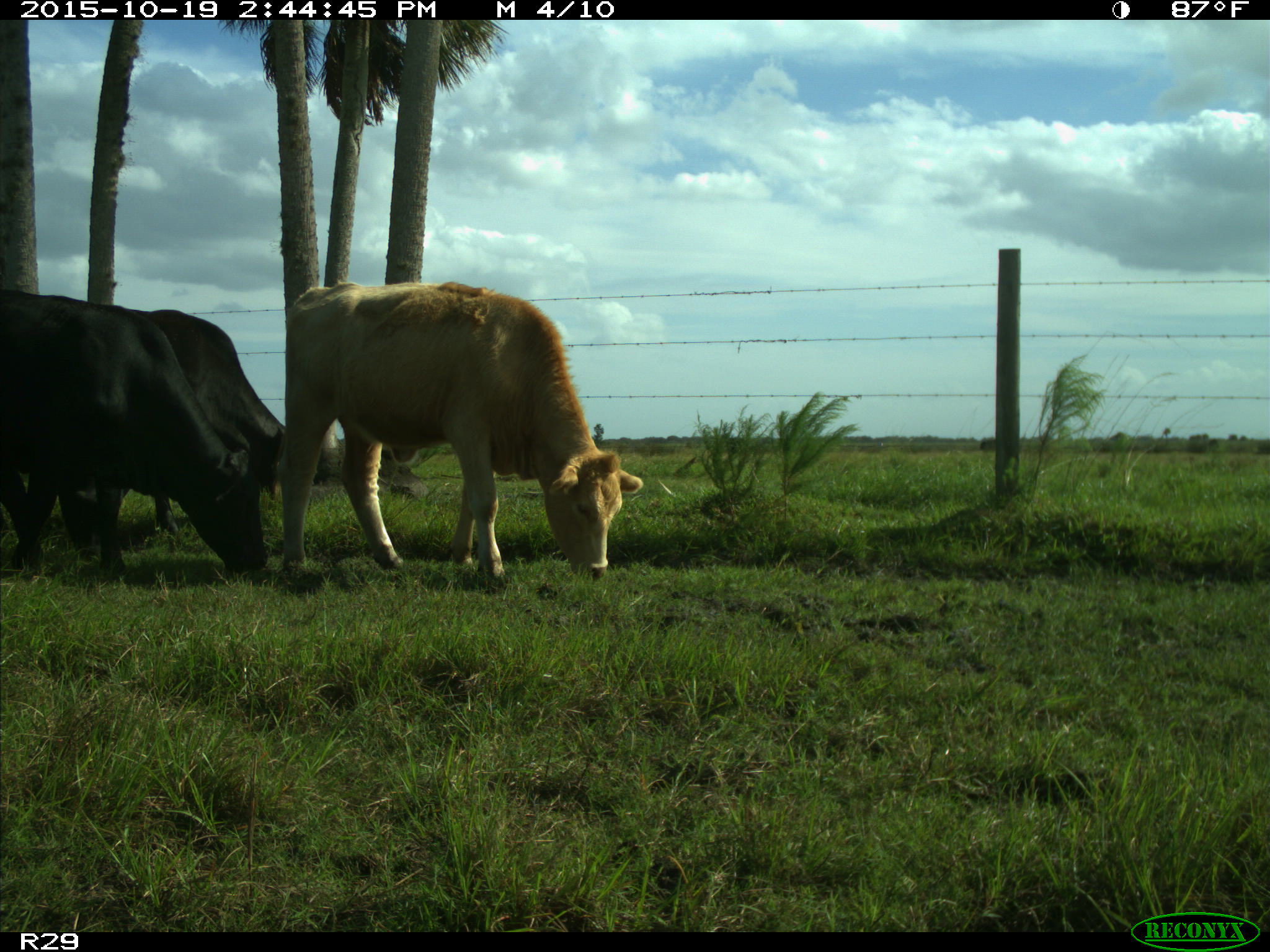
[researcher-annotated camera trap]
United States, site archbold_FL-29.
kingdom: Animalia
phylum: Chordata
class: Mammalia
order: Artiodactyla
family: Bovidae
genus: Bos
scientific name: Bos taurus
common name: domestic cow